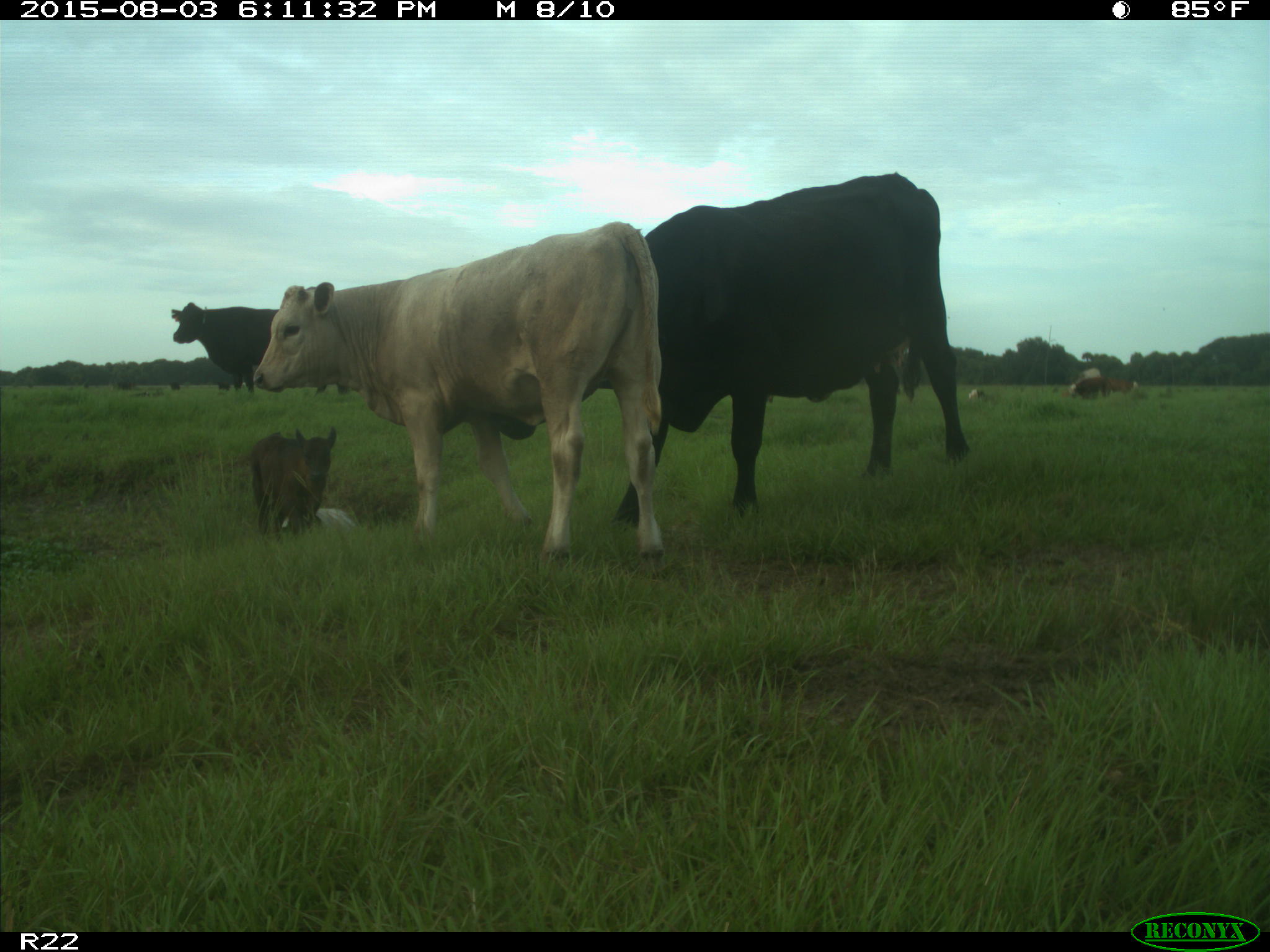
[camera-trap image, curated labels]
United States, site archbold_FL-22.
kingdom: Animalia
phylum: Chordata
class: Mammalia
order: Artiodactyla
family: Bovidae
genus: Bos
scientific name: Bos taurus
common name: domestic cow